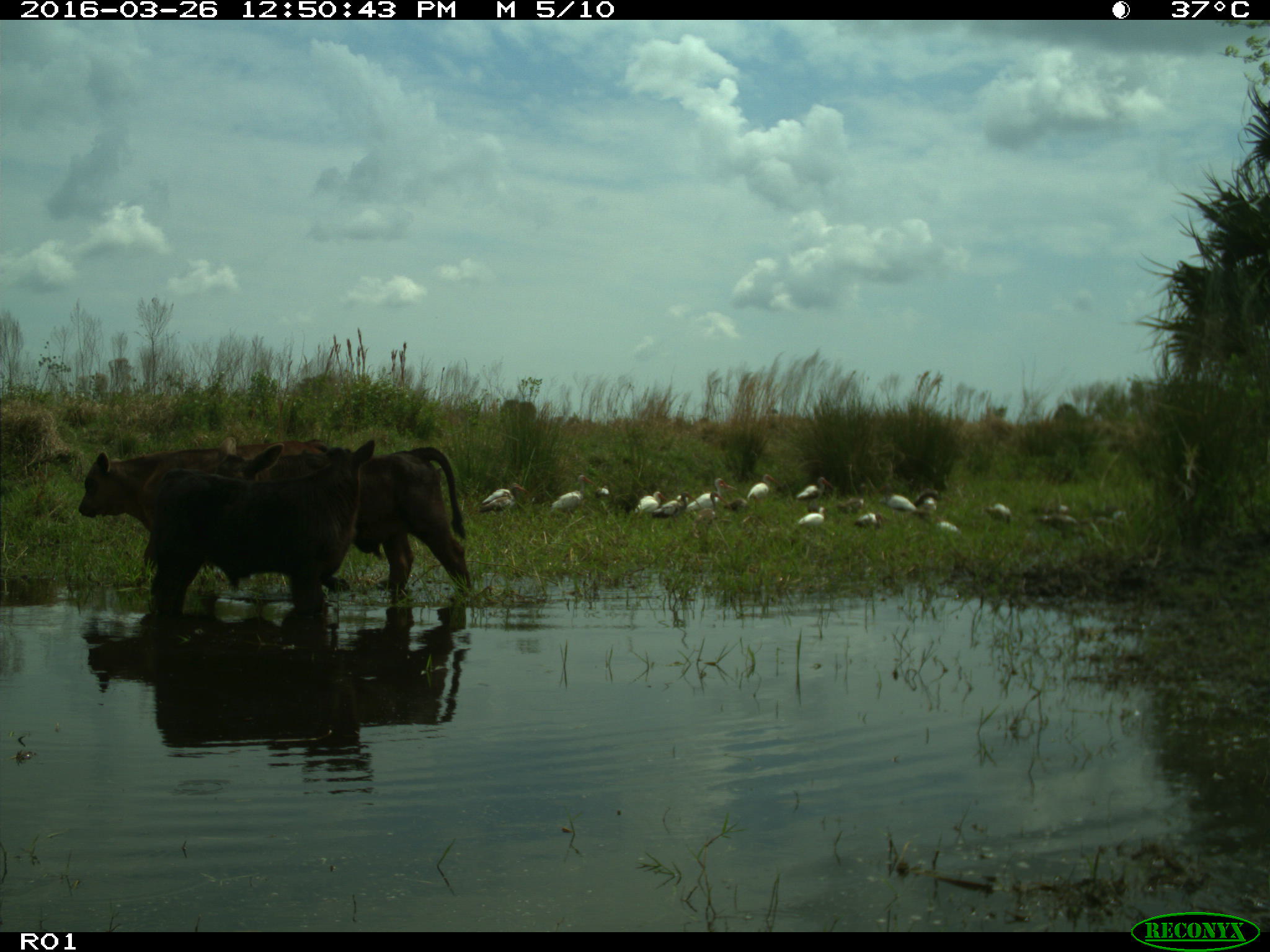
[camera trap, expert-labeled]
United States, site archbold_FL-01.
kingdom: Animalia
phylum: Chordata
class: Mammalia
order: Artiodactyla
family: Bovidae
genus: Bos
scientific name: Bos taurus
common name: domestic cow